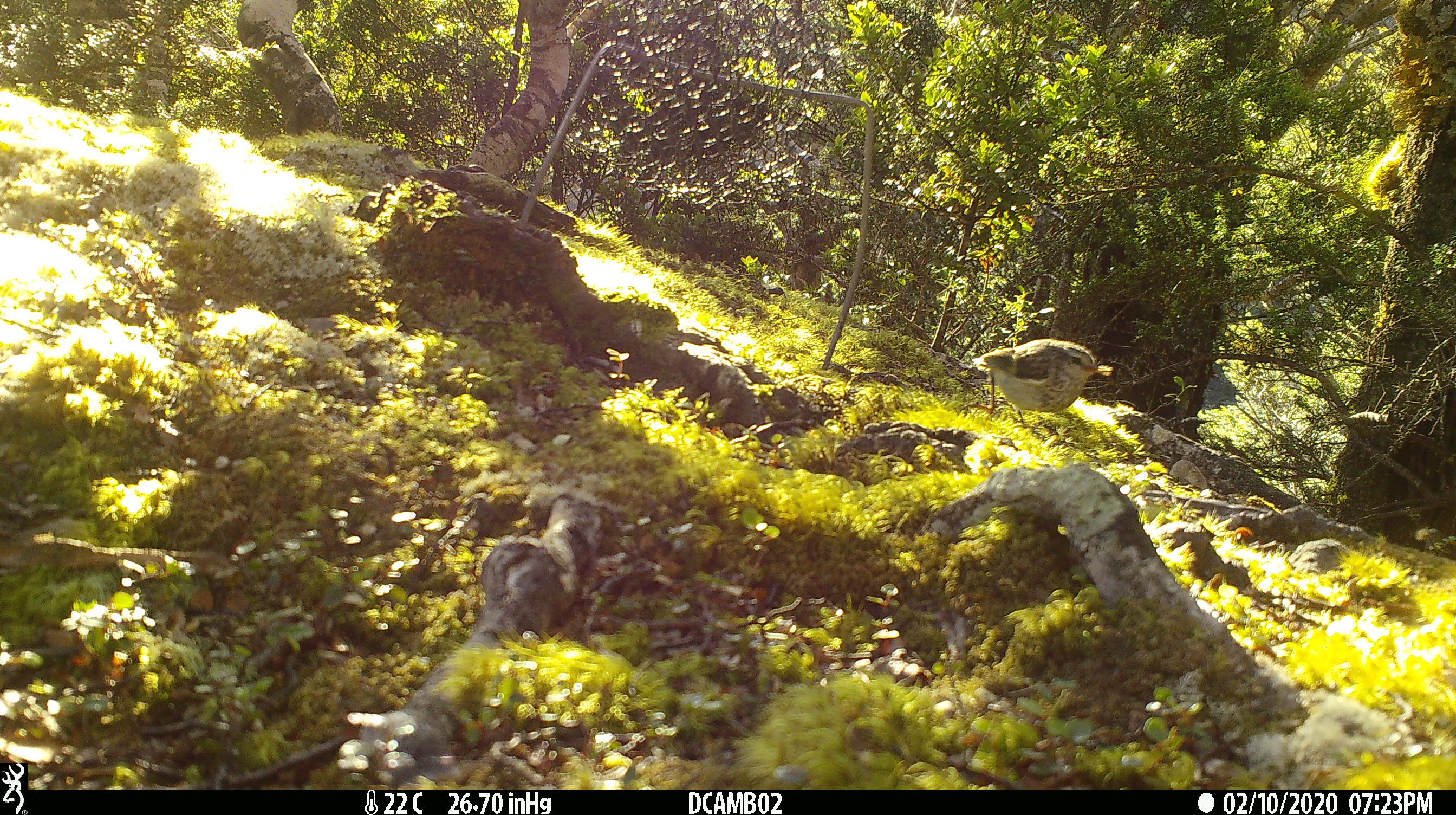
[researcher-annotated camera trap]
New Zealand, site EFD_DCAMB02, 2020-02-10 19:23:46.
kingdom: Animalia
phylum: Chordata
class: Aves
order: Passeriformes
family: Acanthisittidae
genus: Acanthisitta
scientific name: Acanthisitta chloris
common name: rifleman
Rifleman (Acanthisitta chloris).